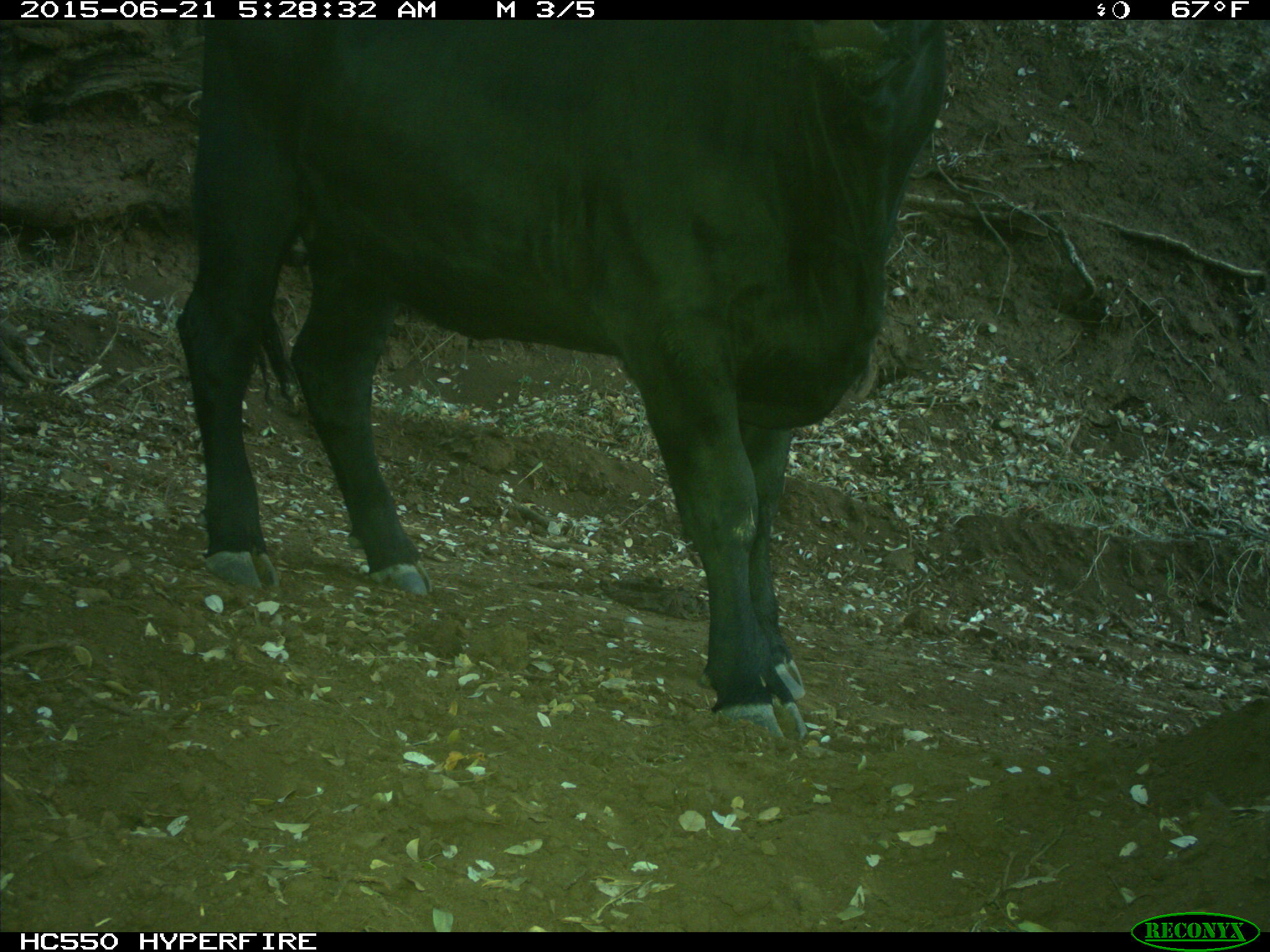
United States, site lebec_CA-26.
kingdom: Animalia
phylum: Chordata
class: Mammalia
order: Artiodactyla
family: Bovidae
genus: Bos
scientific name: Bos taurus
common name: domestic cow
Bos taurus (domestic cow).